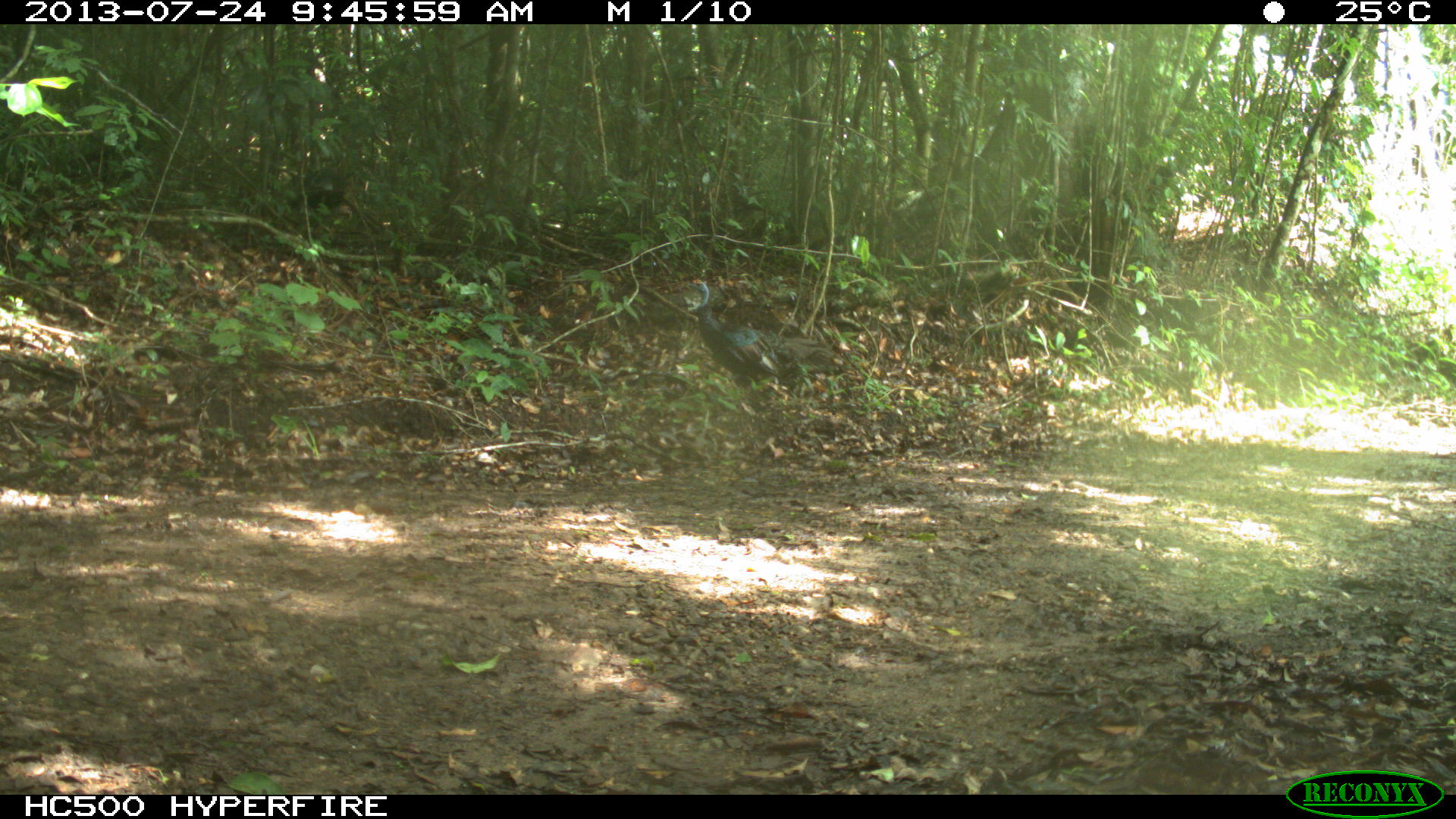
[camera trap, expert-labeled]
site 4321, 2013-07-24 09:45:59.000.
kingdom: Animalia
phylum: Chordata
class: Aves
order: Galliformes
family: Phasianidae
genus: Meleagris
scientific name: Meleagris ocellata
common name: ocellated turkey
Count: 1.